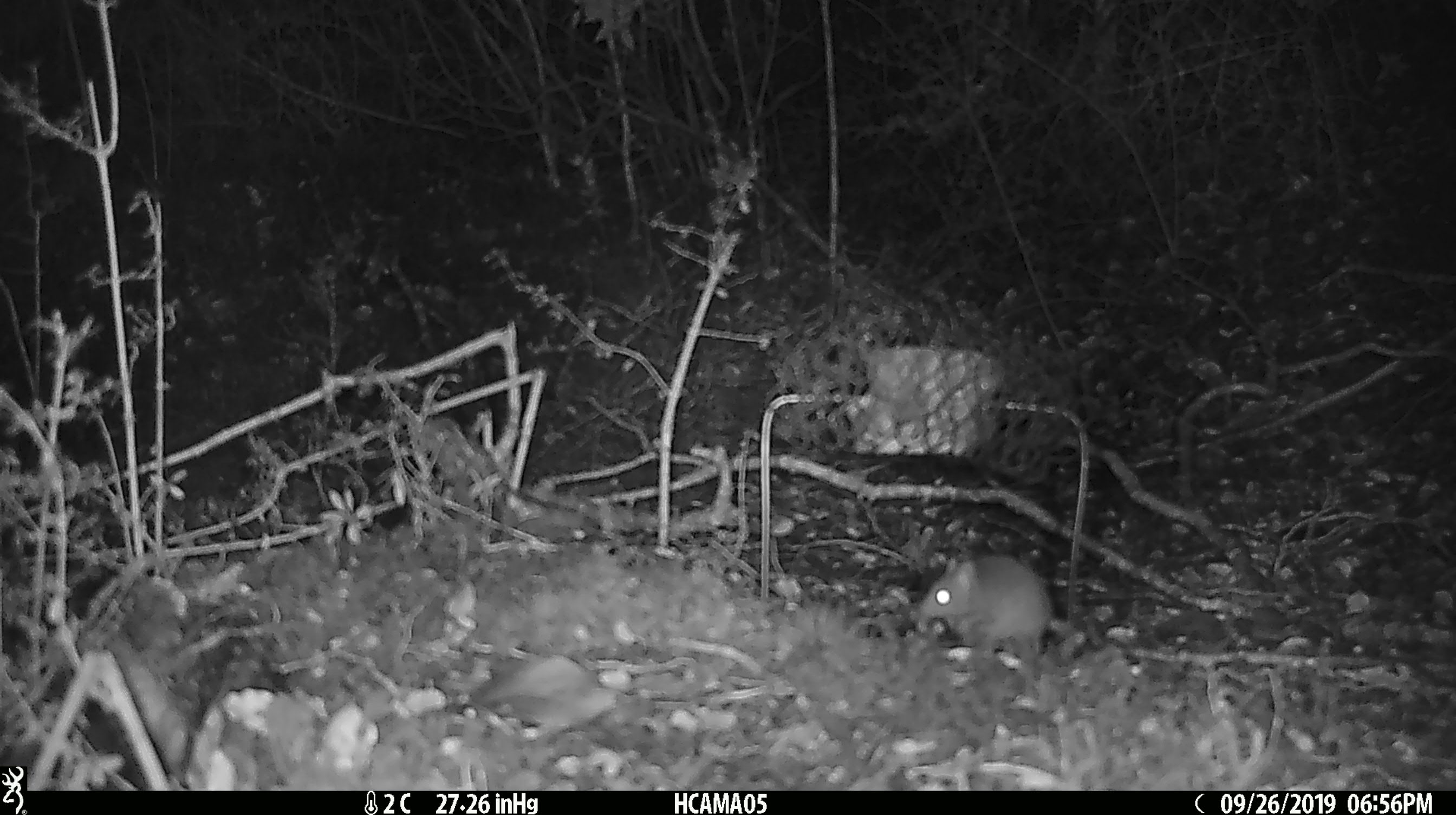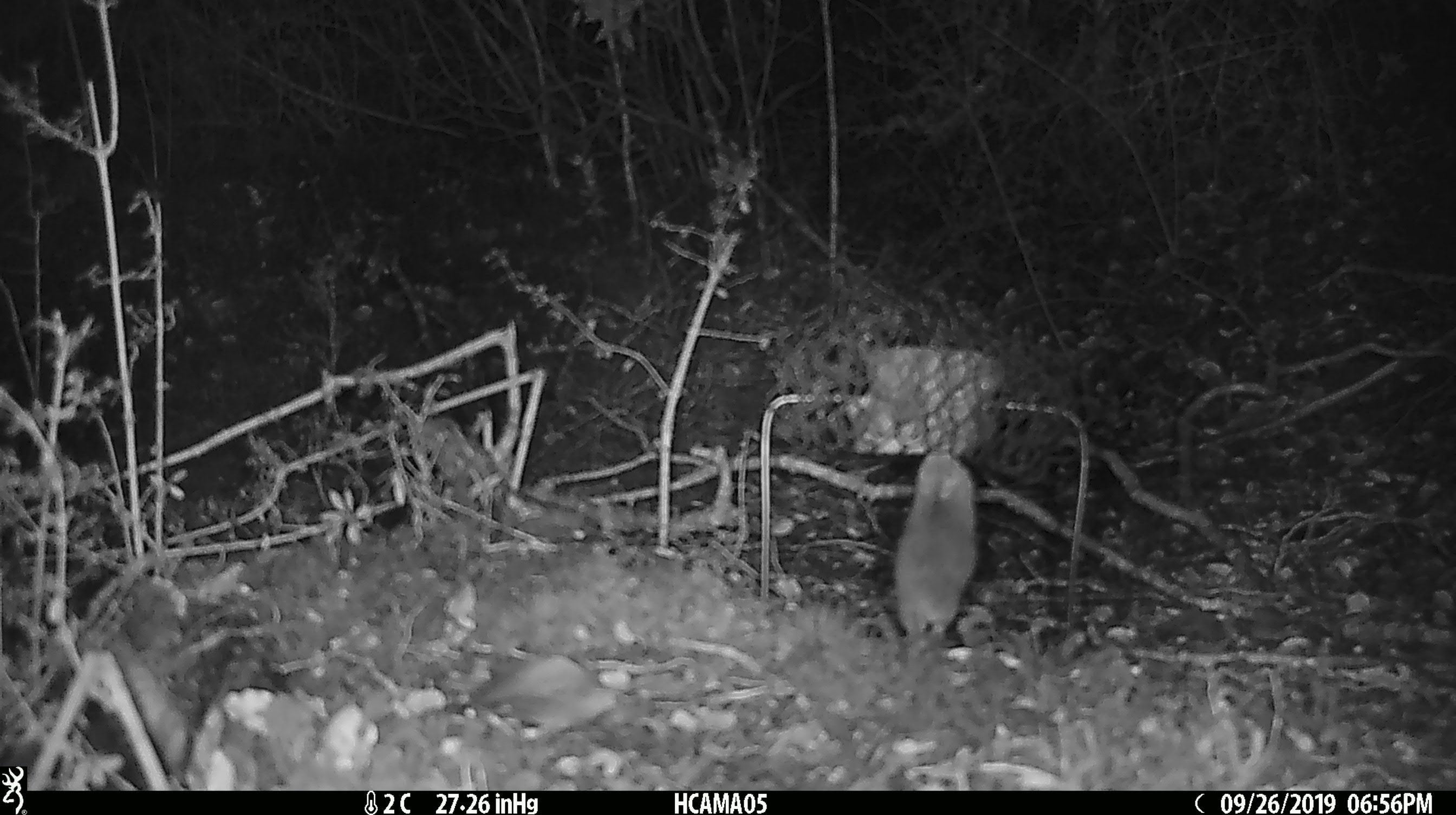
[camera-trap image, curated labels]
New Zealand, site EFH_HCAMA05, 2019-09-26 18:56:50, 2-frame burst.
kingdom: Animalia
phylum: Chordata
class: Mammalia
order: Rodentia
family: Muridae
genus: Mus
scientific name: Mus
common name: mouse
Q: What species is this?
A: Mouse (Mus).